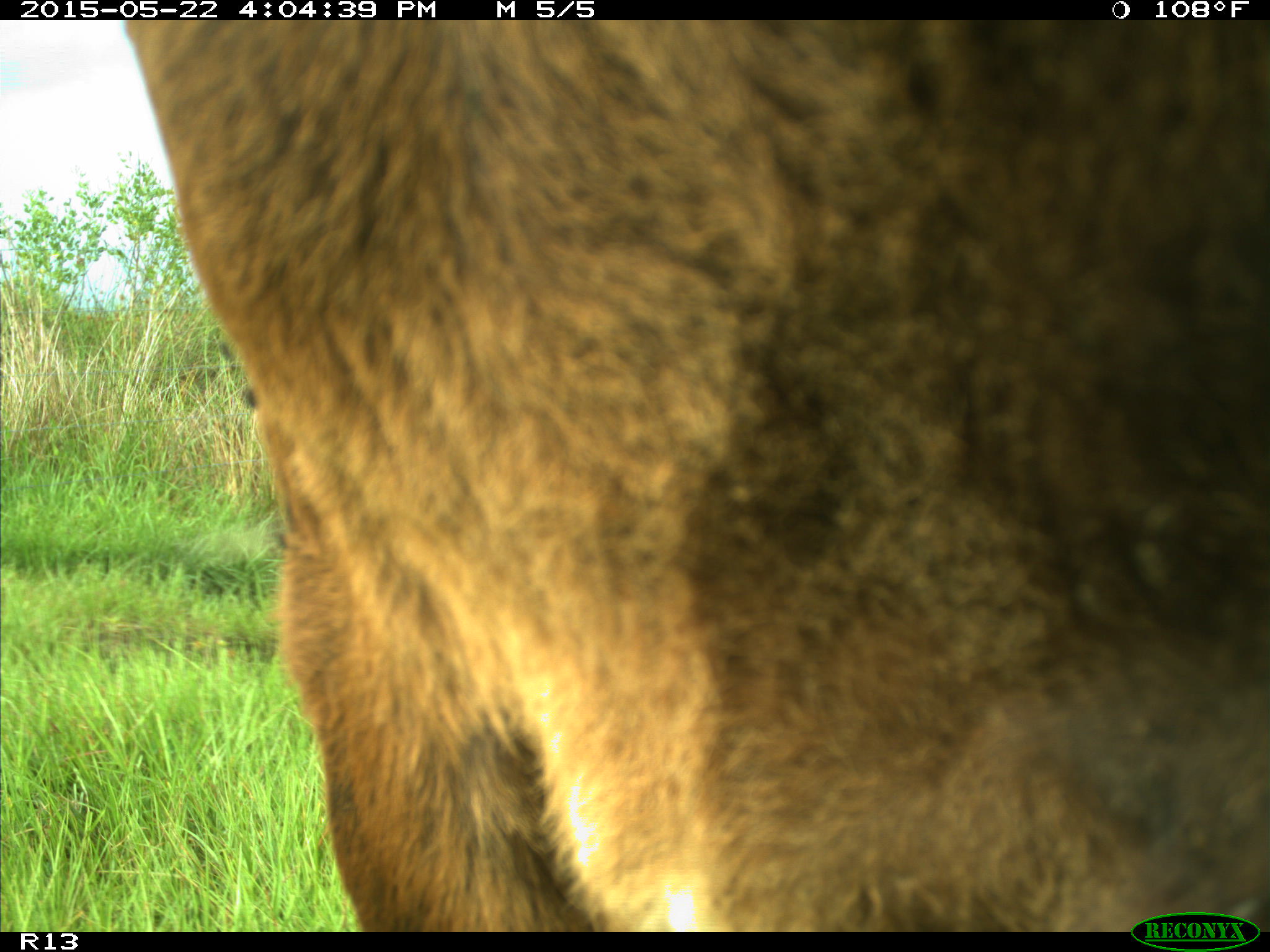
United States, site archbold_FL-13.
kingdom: Animalia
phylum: Chordata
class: Mammalia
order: Artiodactyla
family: Bovidae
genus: Bos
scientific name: Bos taurus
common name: domestic cow